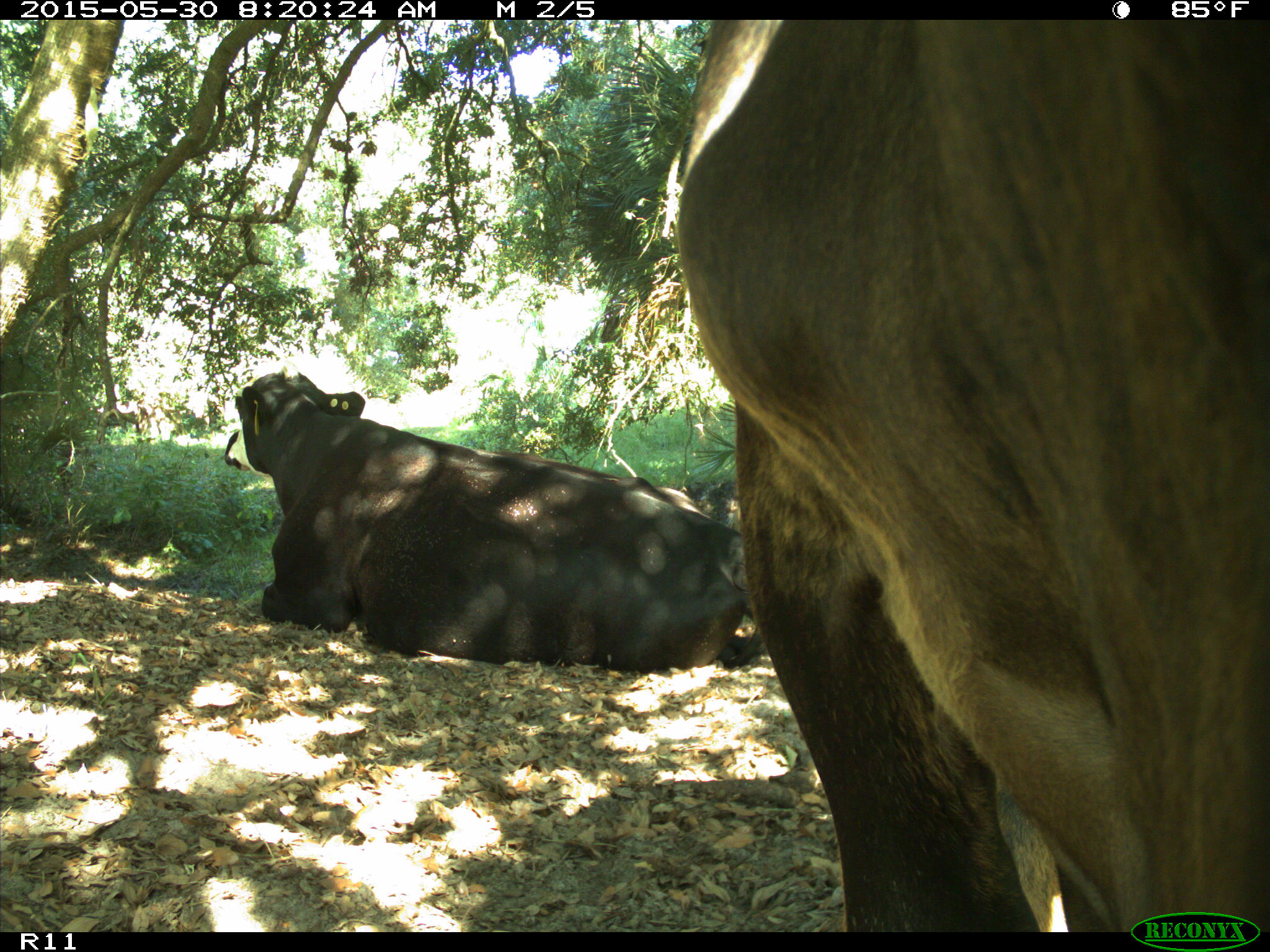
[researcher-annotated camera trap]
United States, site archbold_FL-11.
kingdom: Animalia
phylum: Chordata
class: Mammalia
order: Artiodactyla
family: Bovidae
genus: Bos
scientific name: Bos taurus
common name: domestic cow